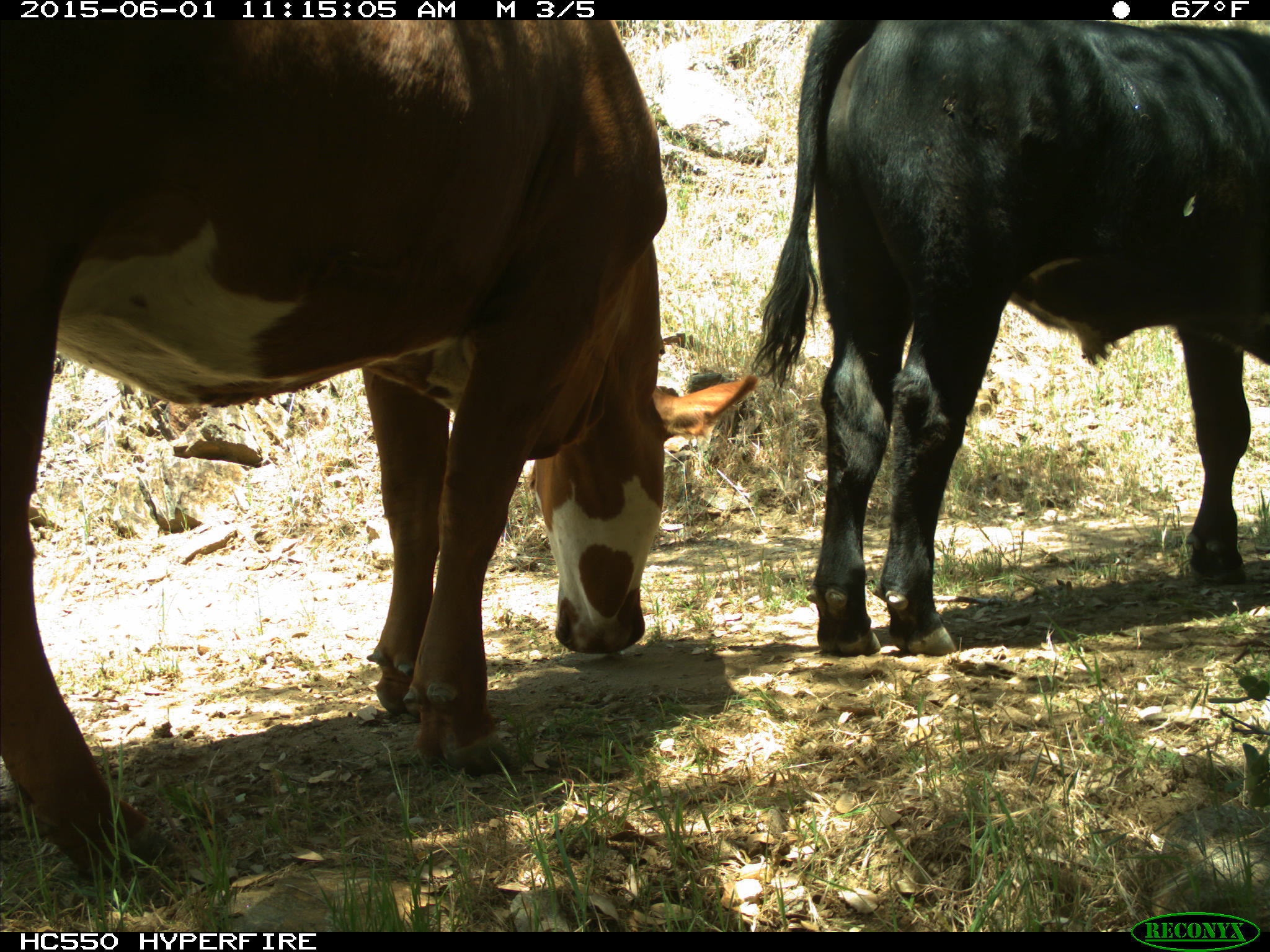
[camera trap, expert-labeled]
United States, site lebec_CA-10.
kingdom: Animalia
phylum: Chordata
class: Mammalia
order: Artiodactyla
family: Bovidae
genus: Bos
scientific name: Bos taurus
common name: domestic cow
Bos taurus (domestic cow).